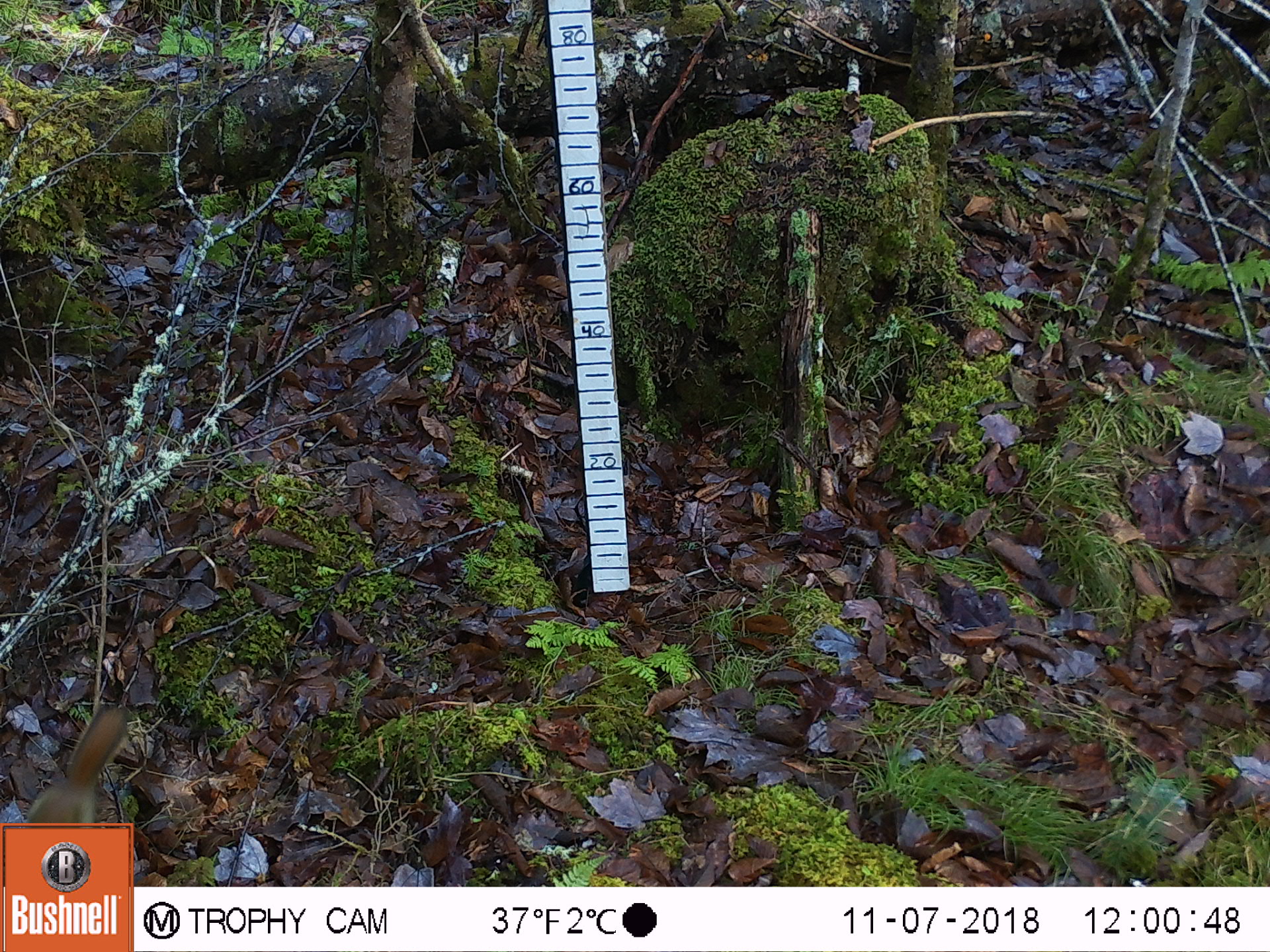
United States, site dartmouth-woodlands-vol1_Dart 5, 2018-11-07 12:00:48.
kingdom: Animalia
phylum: Chordata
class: Mammalia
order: Rodentia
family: Sciuridae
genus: Tamiasciurus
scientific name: Tamiasciurus hudsonicus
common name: red squirrel